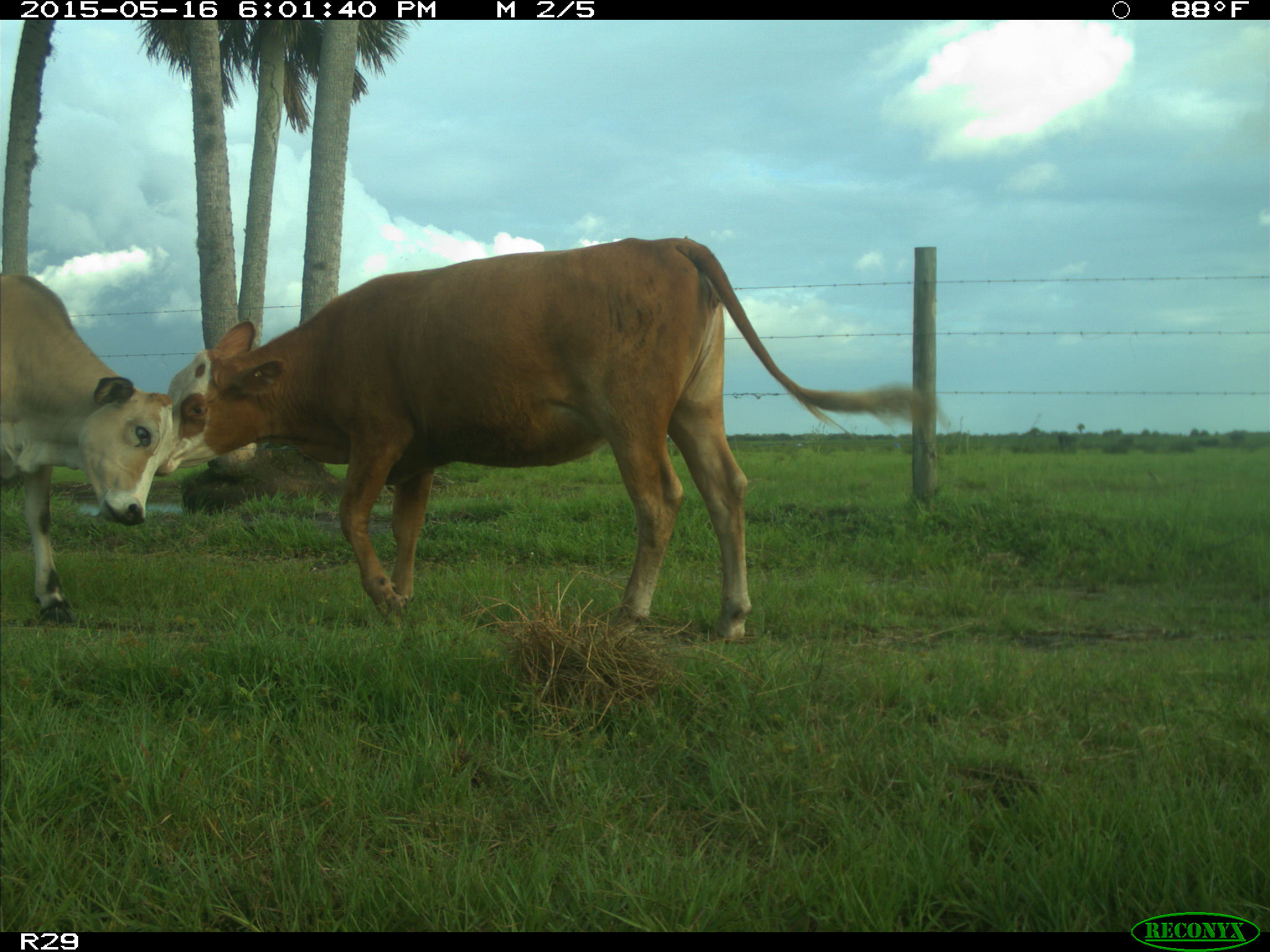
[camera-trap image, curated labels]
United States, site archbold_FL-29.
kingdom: Animalia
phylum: Chordata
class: Mammalia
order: Artiodactyla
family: Bovidae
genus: Bos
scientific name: Bos taurus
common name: domestic cow